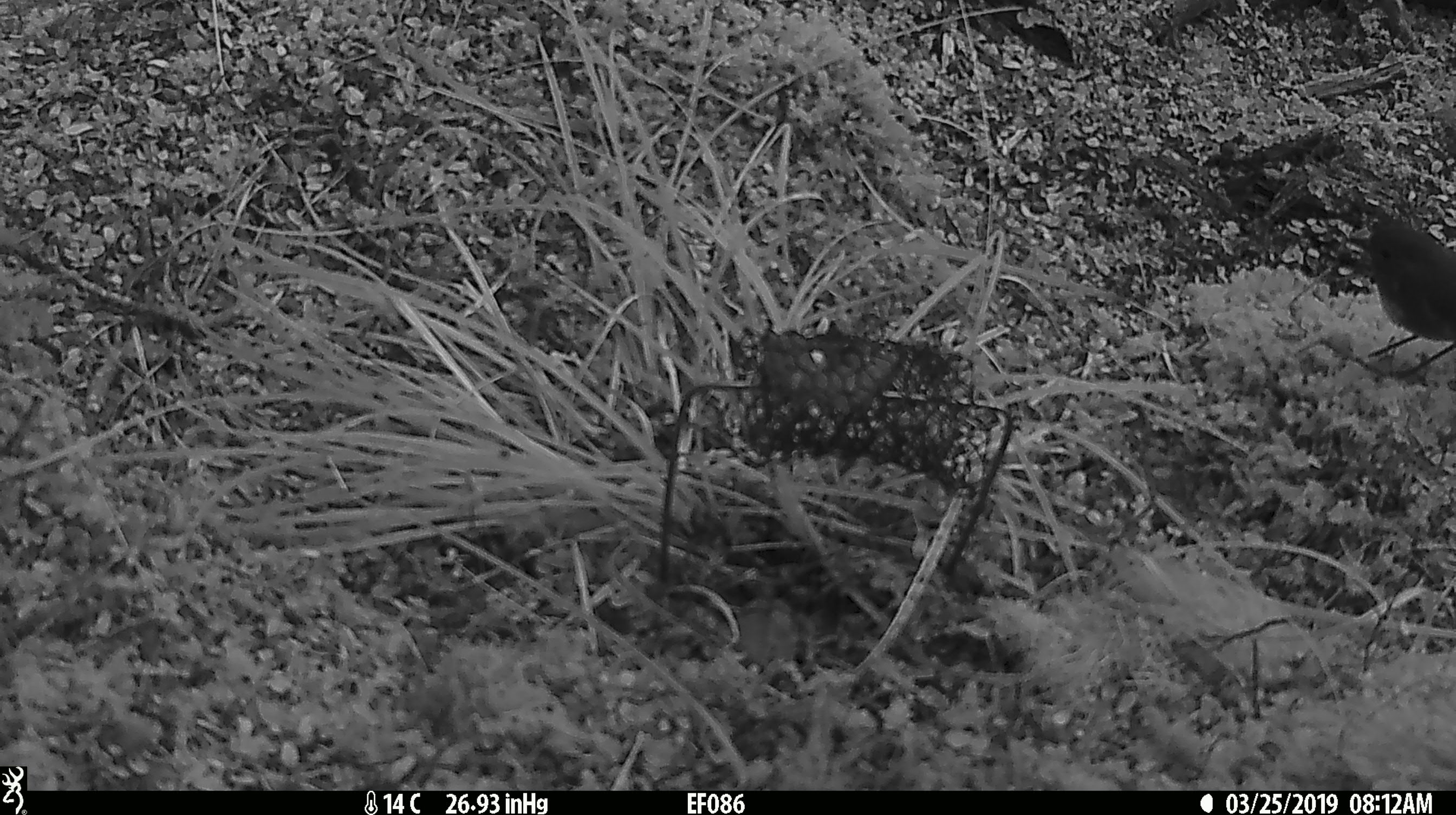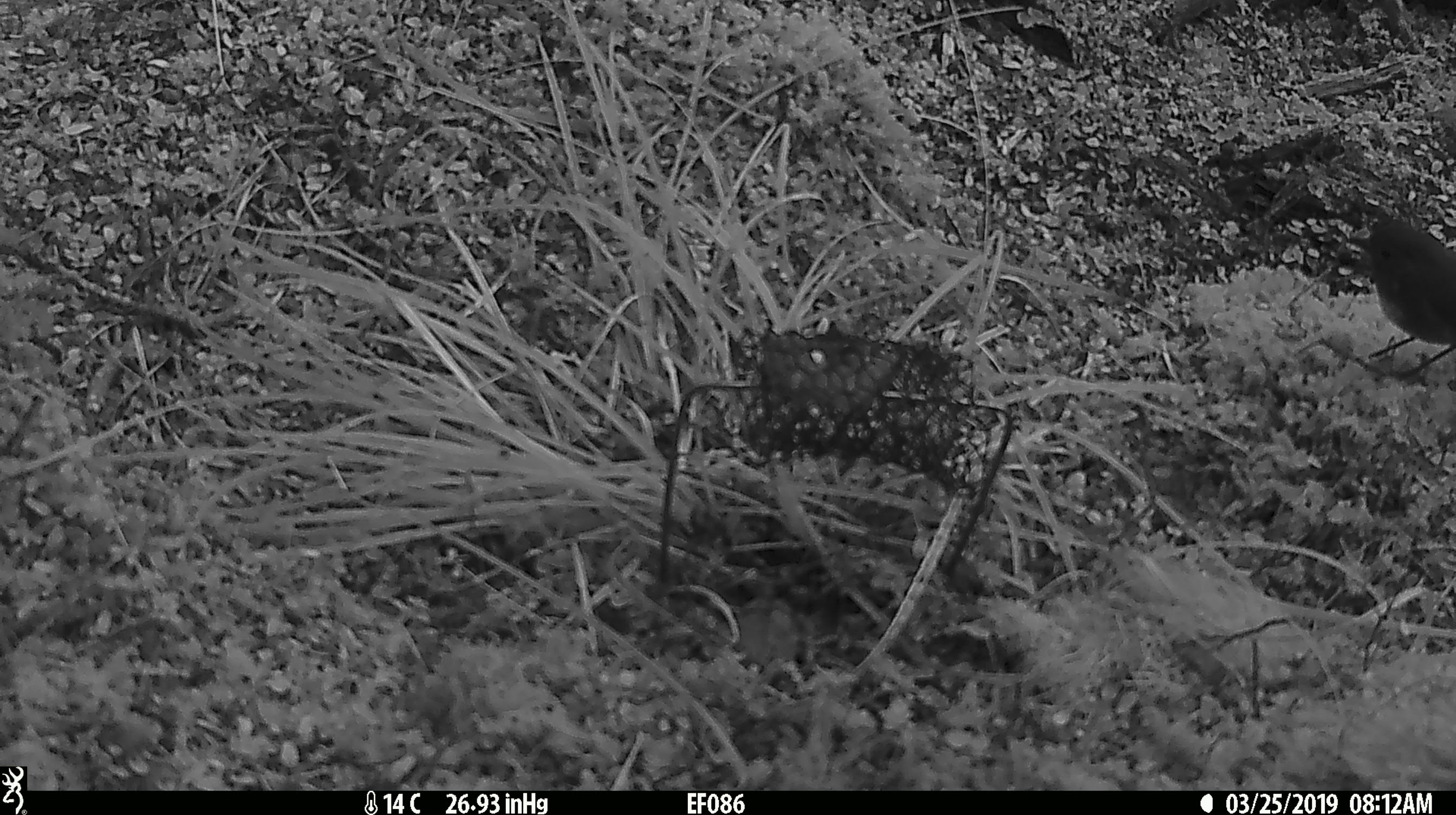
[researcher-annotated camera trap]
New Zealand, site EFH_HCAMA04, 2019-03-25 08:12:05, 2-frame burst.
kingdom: Animalia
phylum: Chordata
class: Aves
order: Passeriformes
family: Petroicidae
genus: Petroica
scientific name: Petroica australis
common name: new zealand robin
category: robin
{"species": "robin (new zealand robin) (Petroica australis)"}